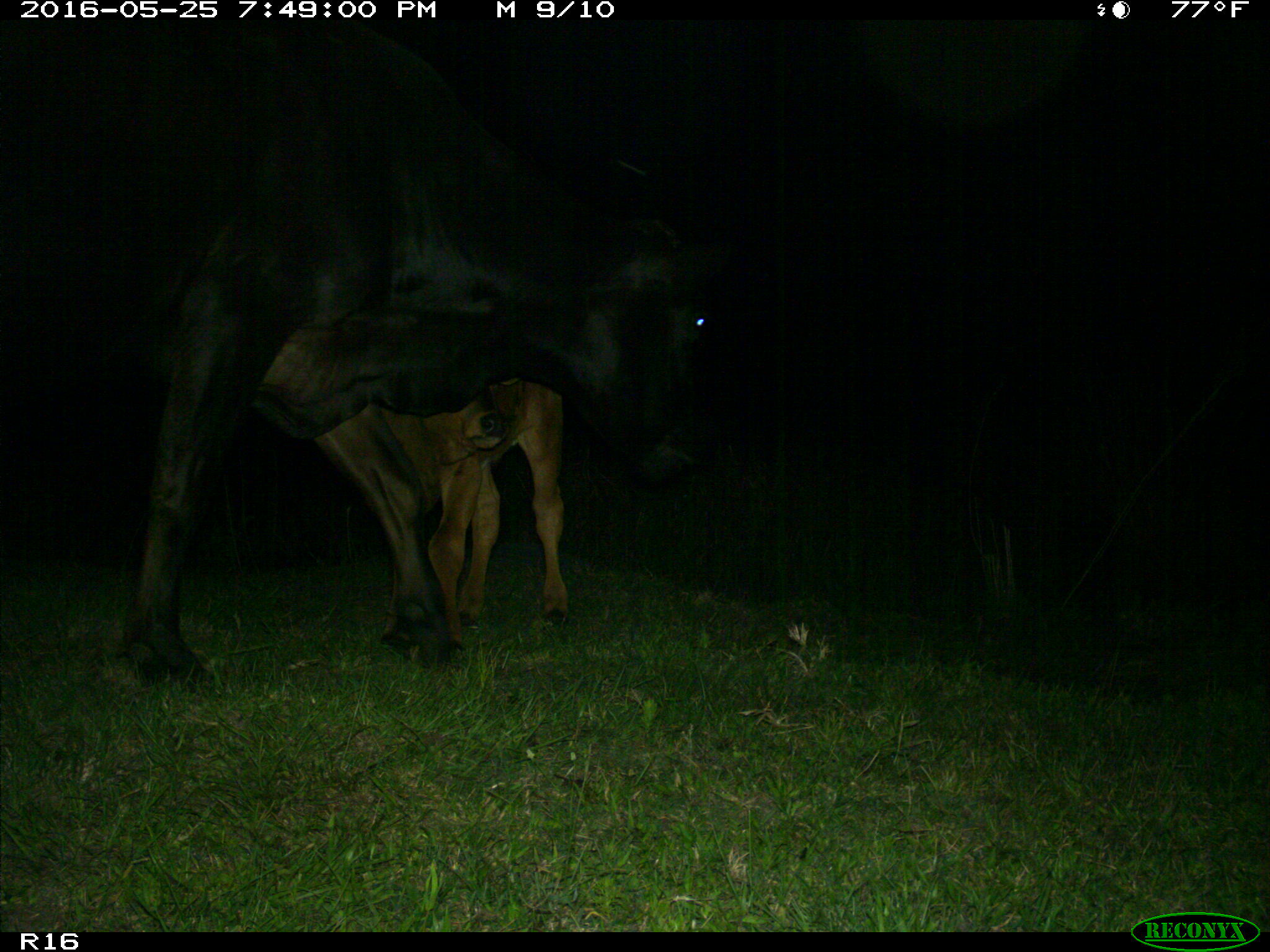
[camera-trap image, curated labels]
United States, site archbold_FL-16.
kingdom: Animalia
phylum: Chordata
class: Mammalia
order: Artiodactyla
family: Bovidae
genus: Bos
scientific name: Bos taurus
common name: domestic cow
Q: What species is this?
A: Bos taurus (domestic cow).